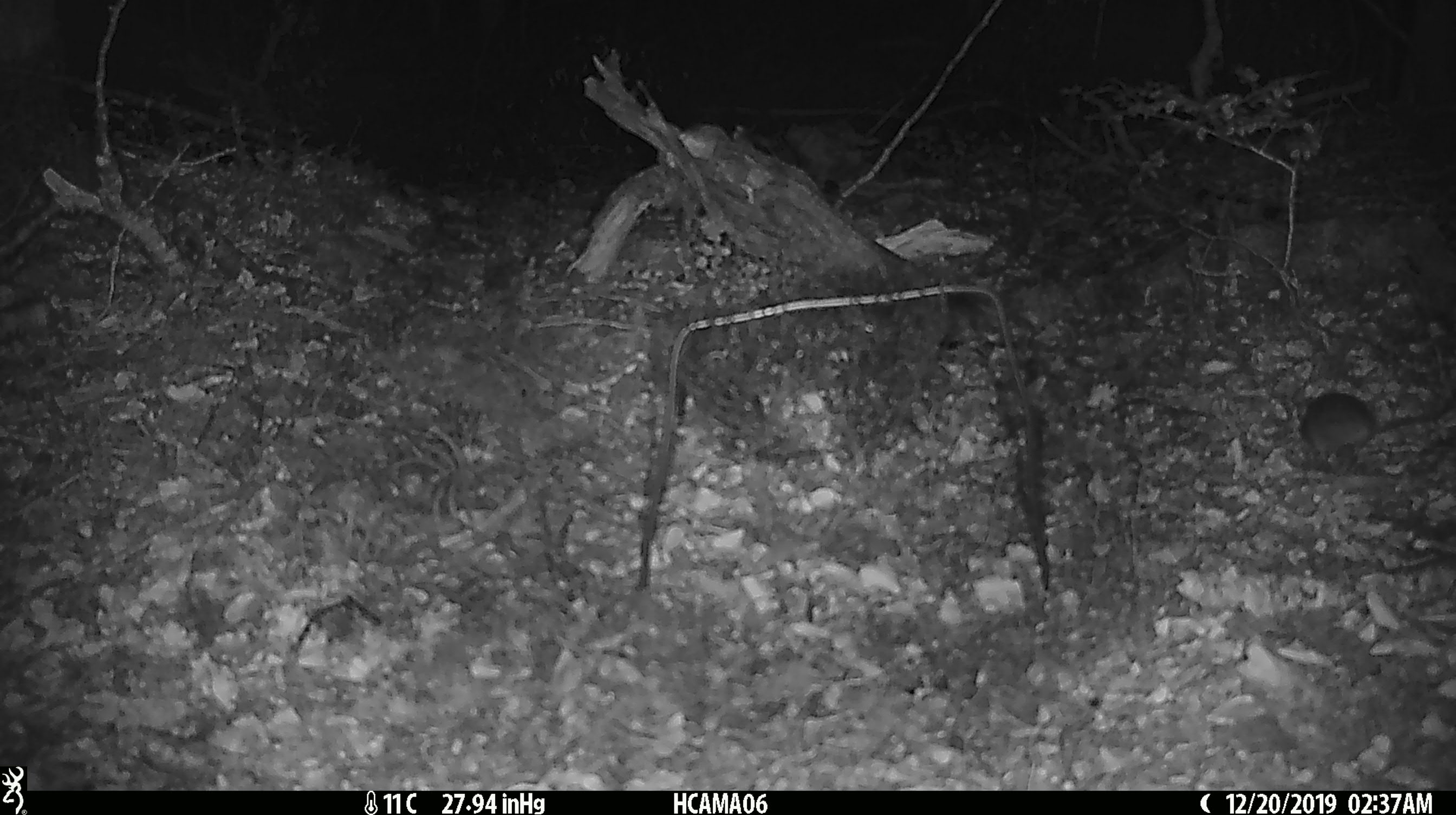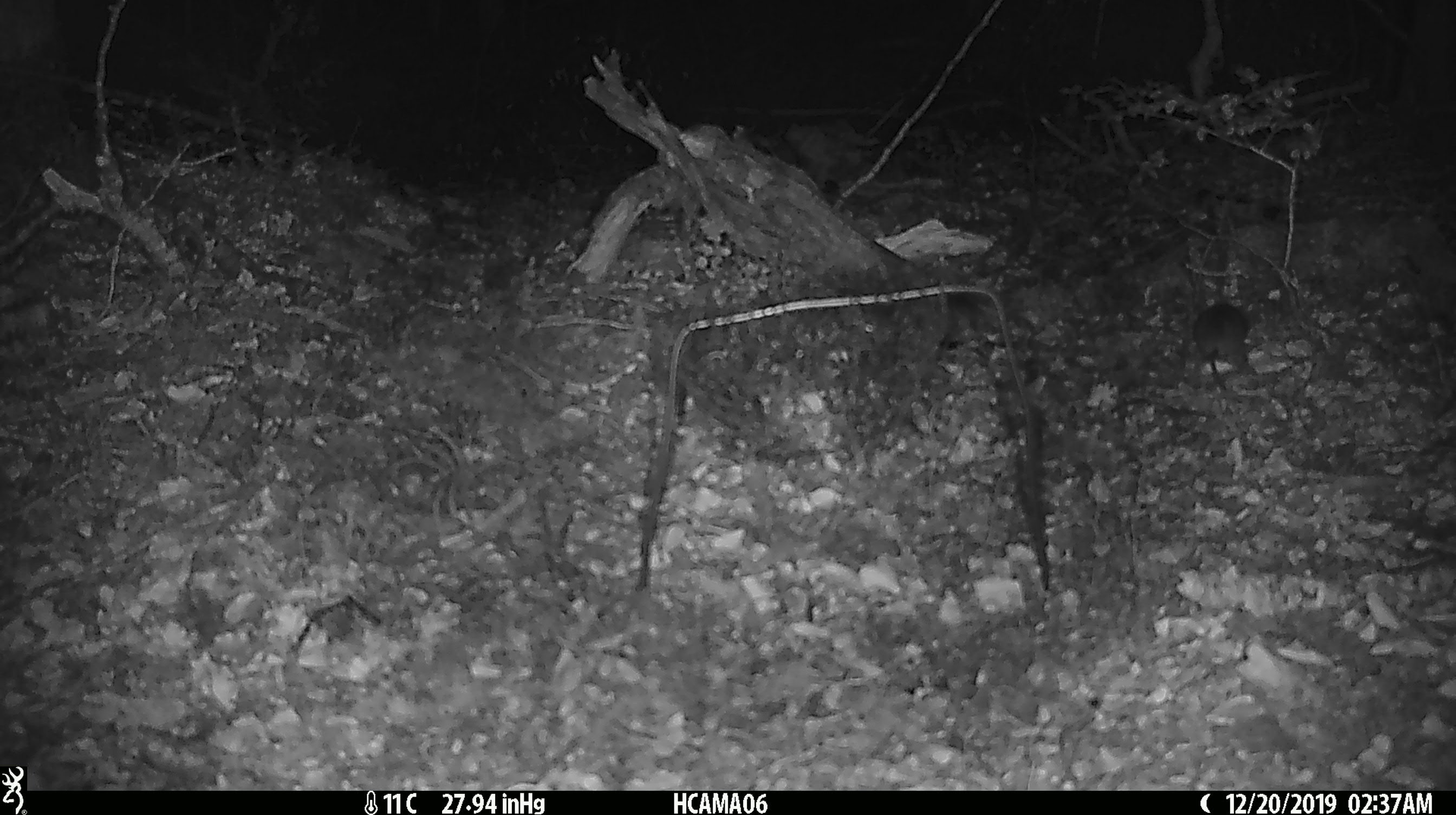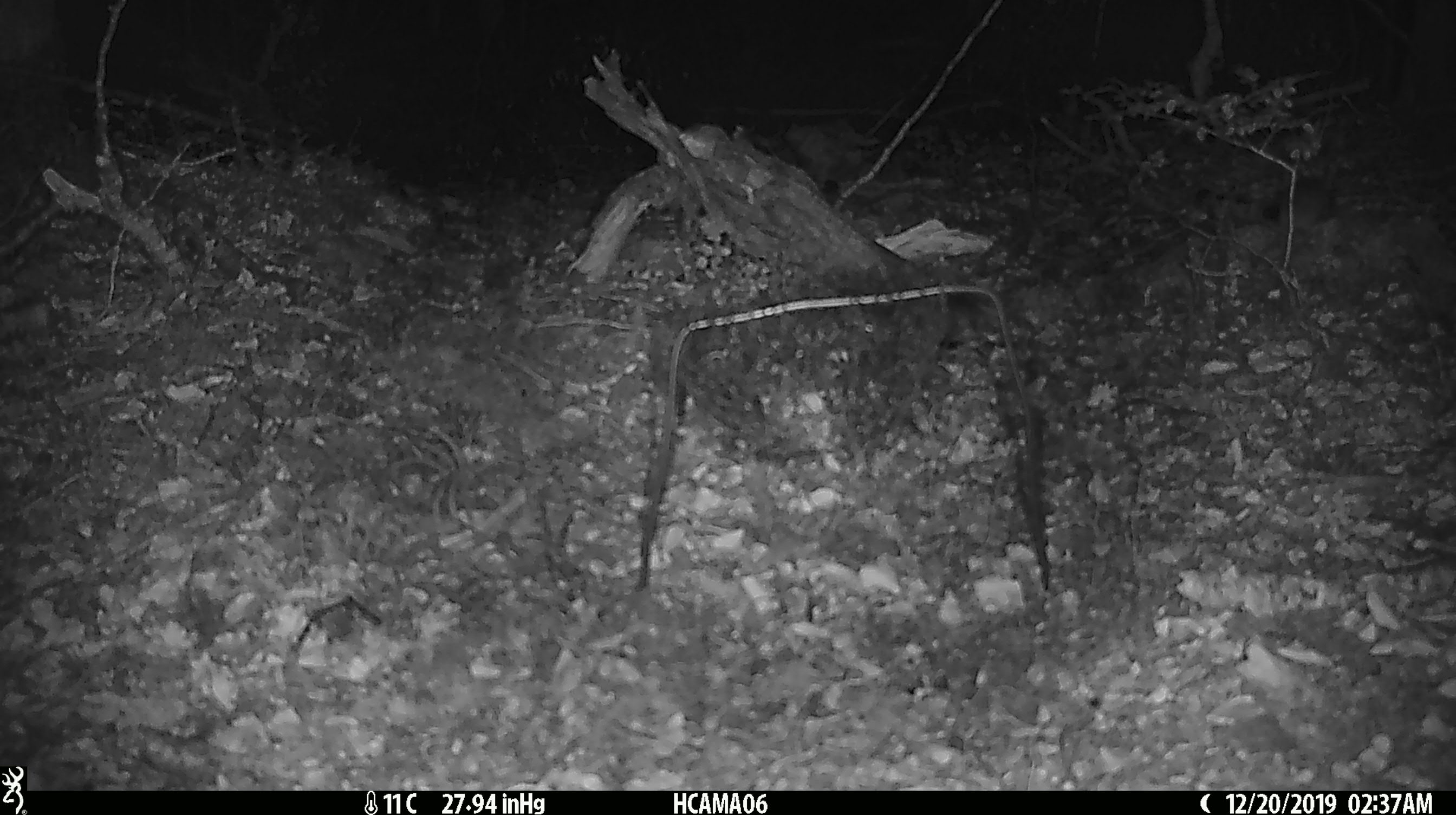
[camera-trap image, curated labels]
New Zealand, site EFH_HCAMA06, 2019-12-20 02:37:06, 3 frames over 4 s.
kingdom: Animalia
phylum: Chordata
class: Mammalia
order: Rodentia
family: Muridae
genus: Mus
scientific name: Mus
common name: mouse